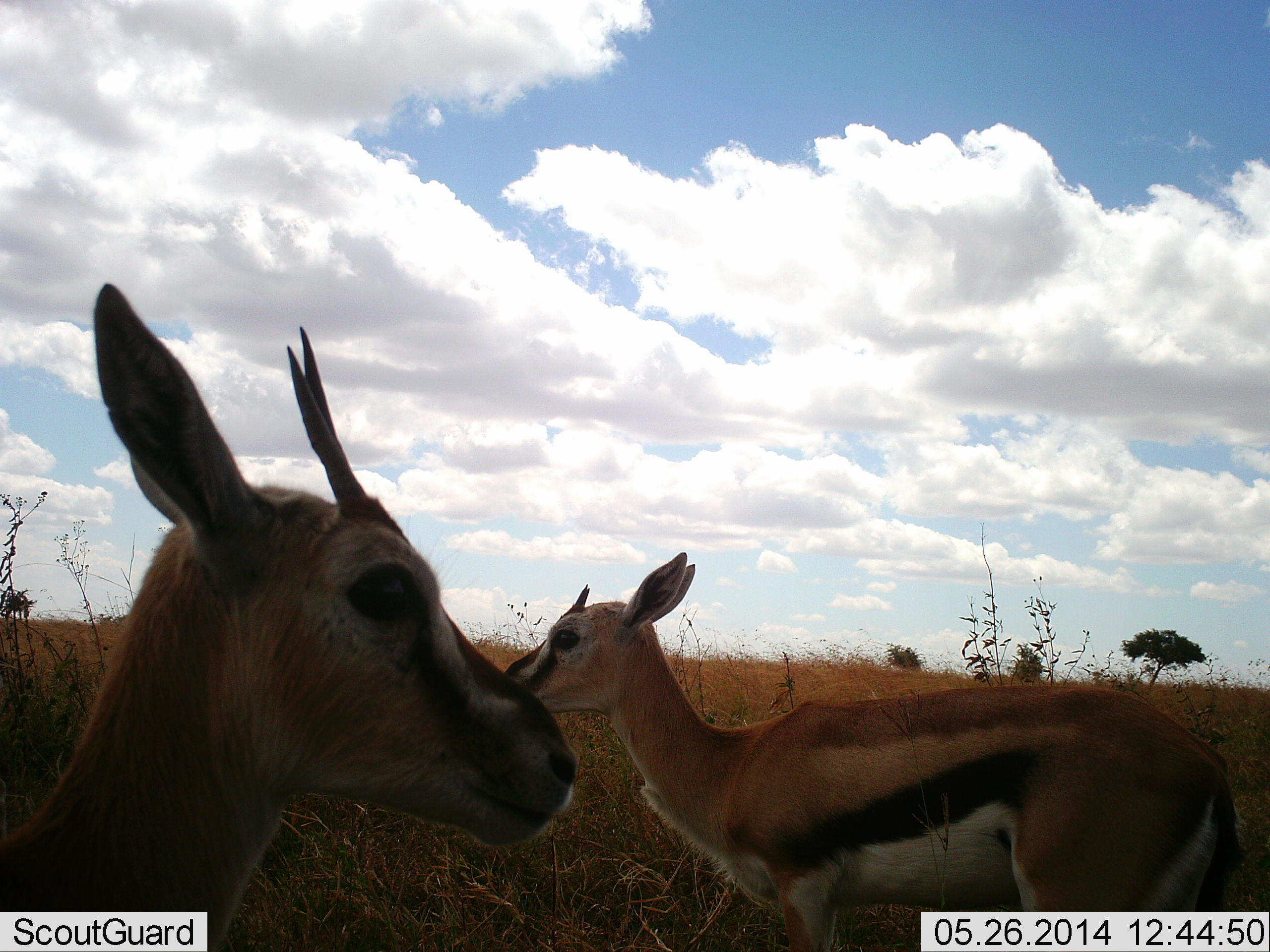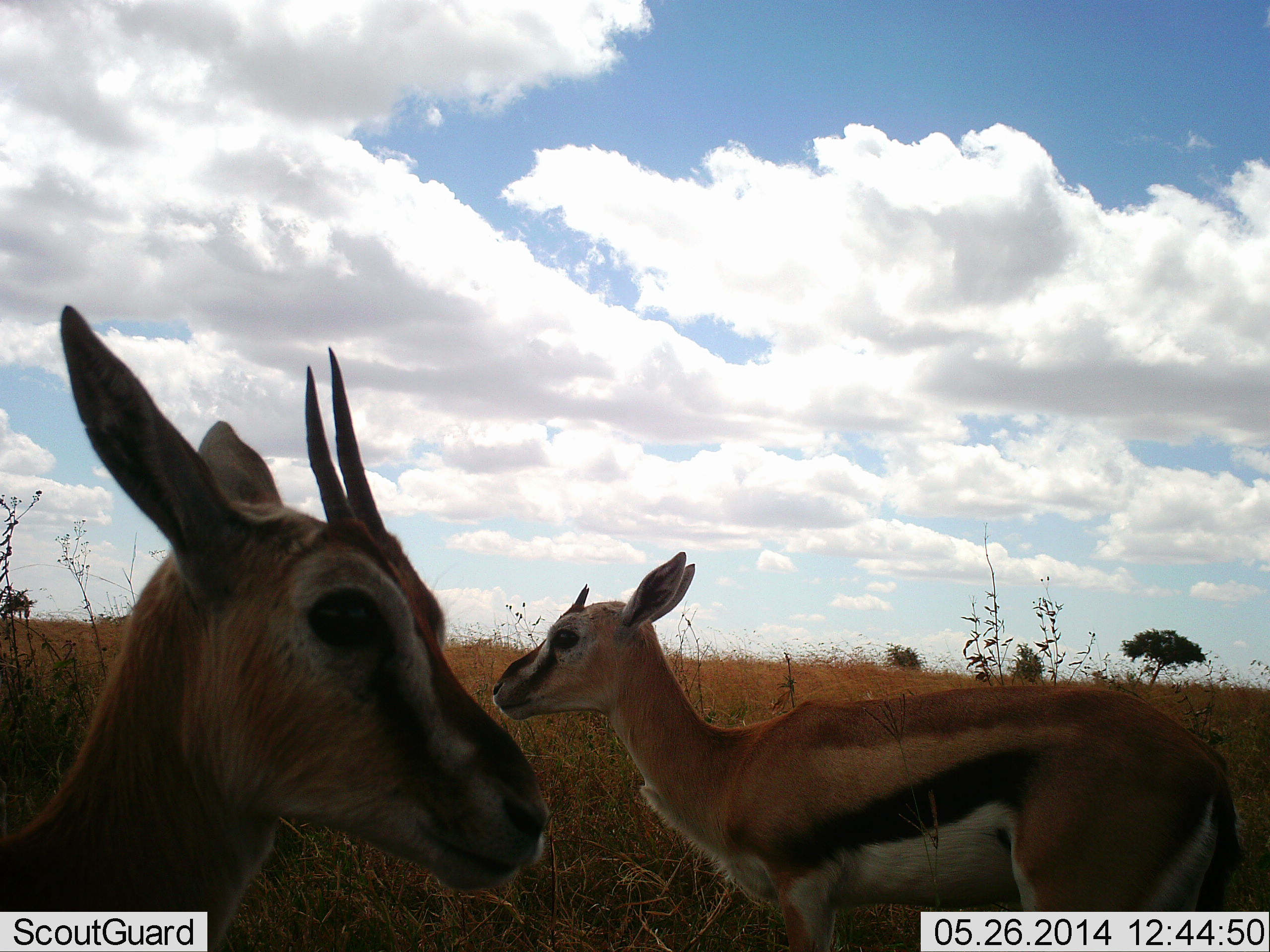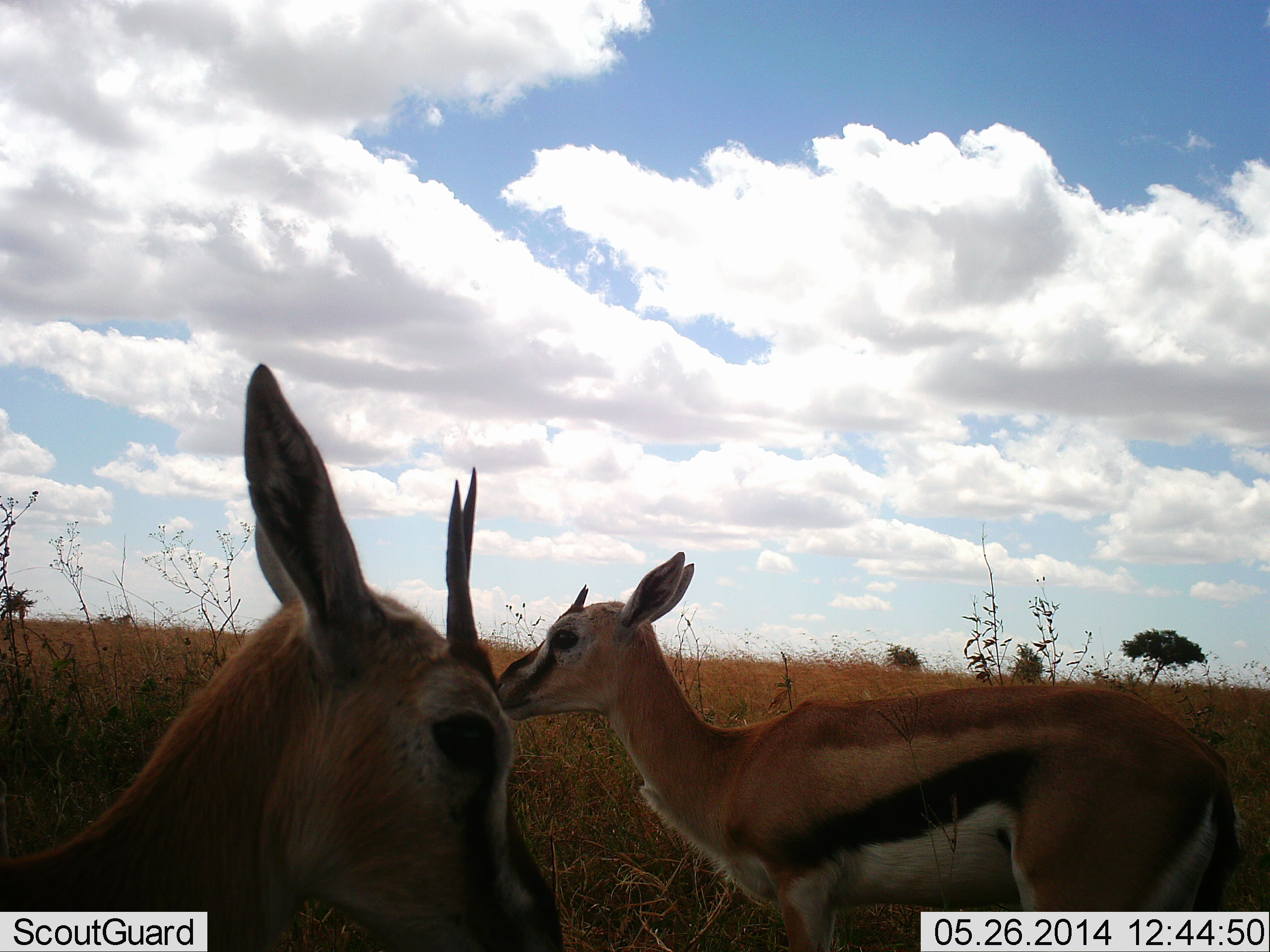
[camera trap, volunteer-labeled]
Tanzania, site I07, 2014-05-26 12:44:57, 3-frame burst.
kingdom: Animalia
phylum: Chordata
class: Mammalia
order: Artiodactyla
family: Bovidae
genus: Eudorcas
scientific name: Eudorcas thomsonii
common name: thomson's gazelle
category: gazellethomsons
Gazellethomsons (thomson's gazelle) (Eudorcas thomsonii), count 2. Behavior (volunteer vote fractions): standing 100%, resting 0%, moving 0%, interacting 0%. Young present (vote fraction): 10%. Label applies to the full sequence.